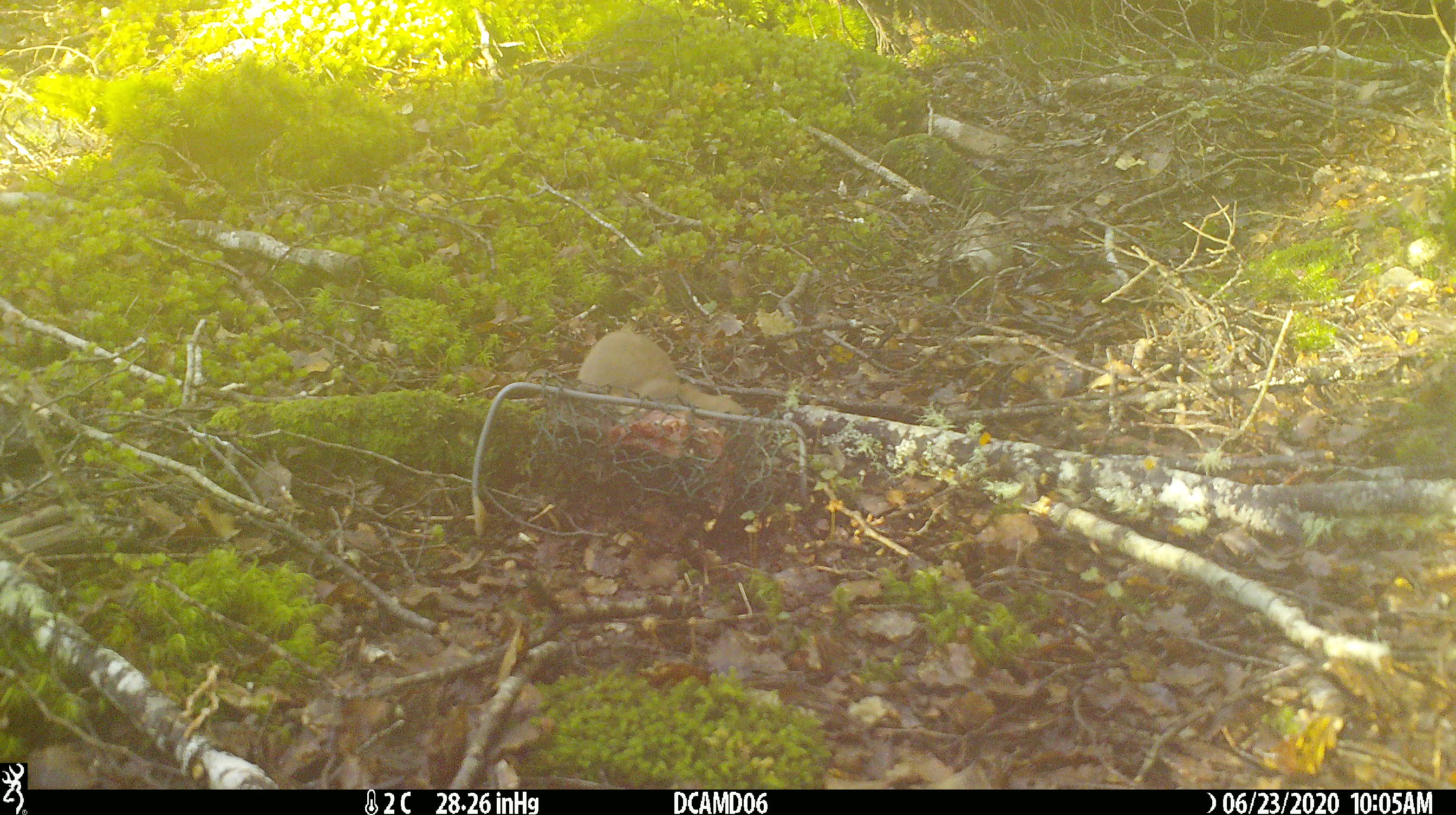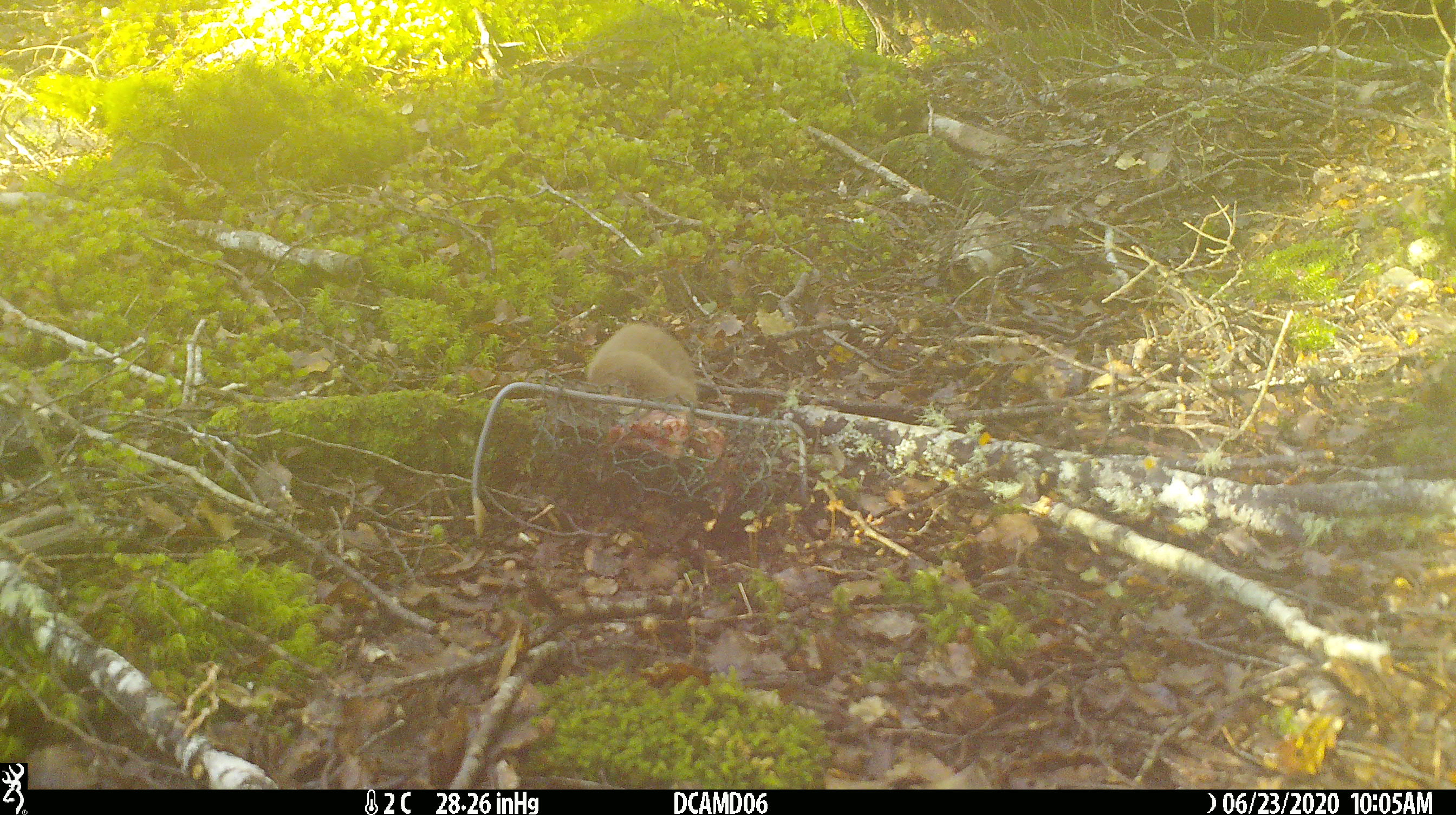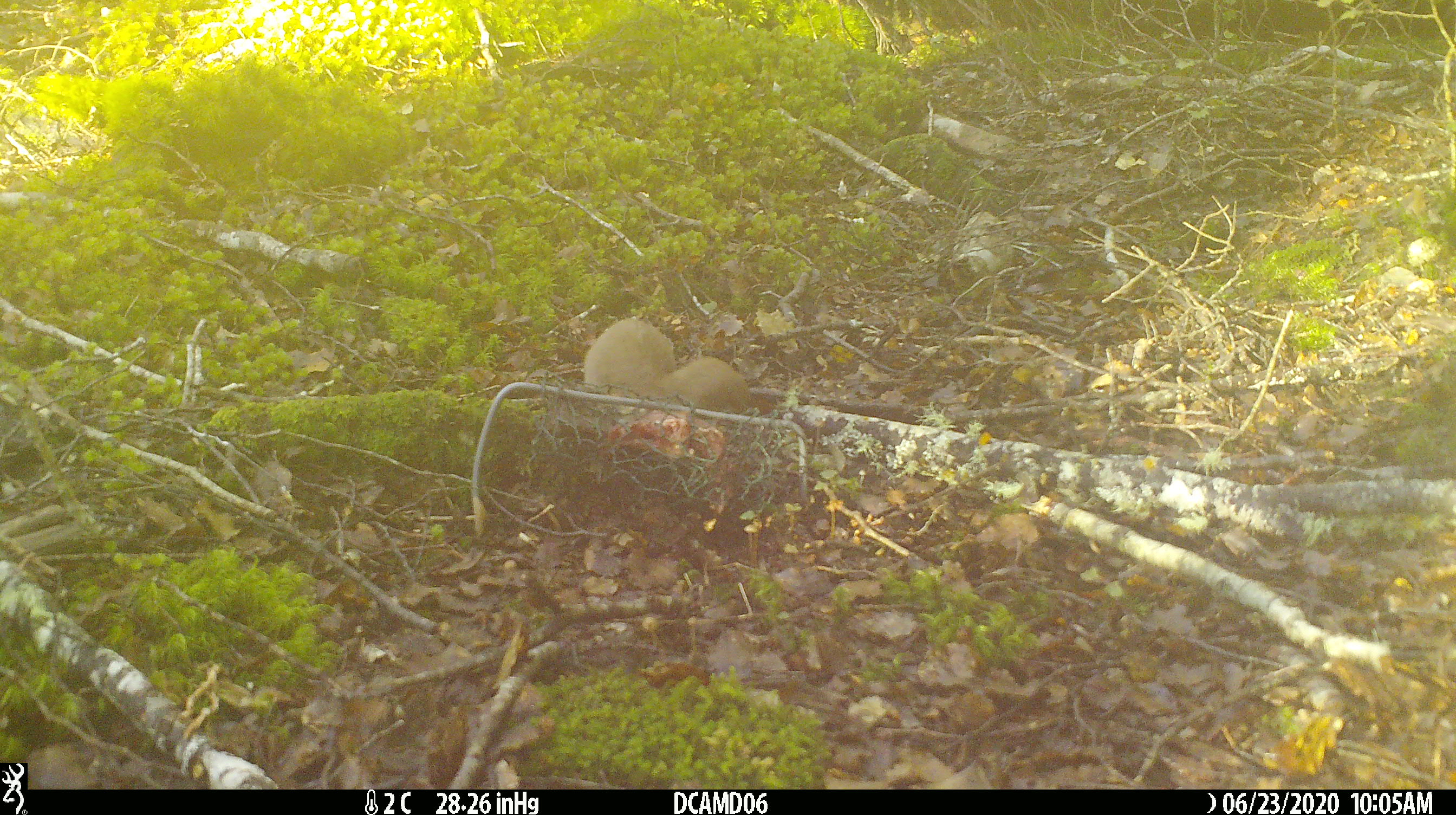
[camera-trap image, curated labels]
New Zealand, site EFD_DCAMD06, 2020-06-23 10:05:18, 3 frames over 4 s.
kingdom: Animalia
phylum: Chordata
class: Mammalia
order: Carnivora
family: Mustelidae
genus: Mustela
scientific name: Mustela nivalis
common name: least weasel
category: weasel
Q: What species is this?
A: Weasel (least weasel) (Mustela nivalis).